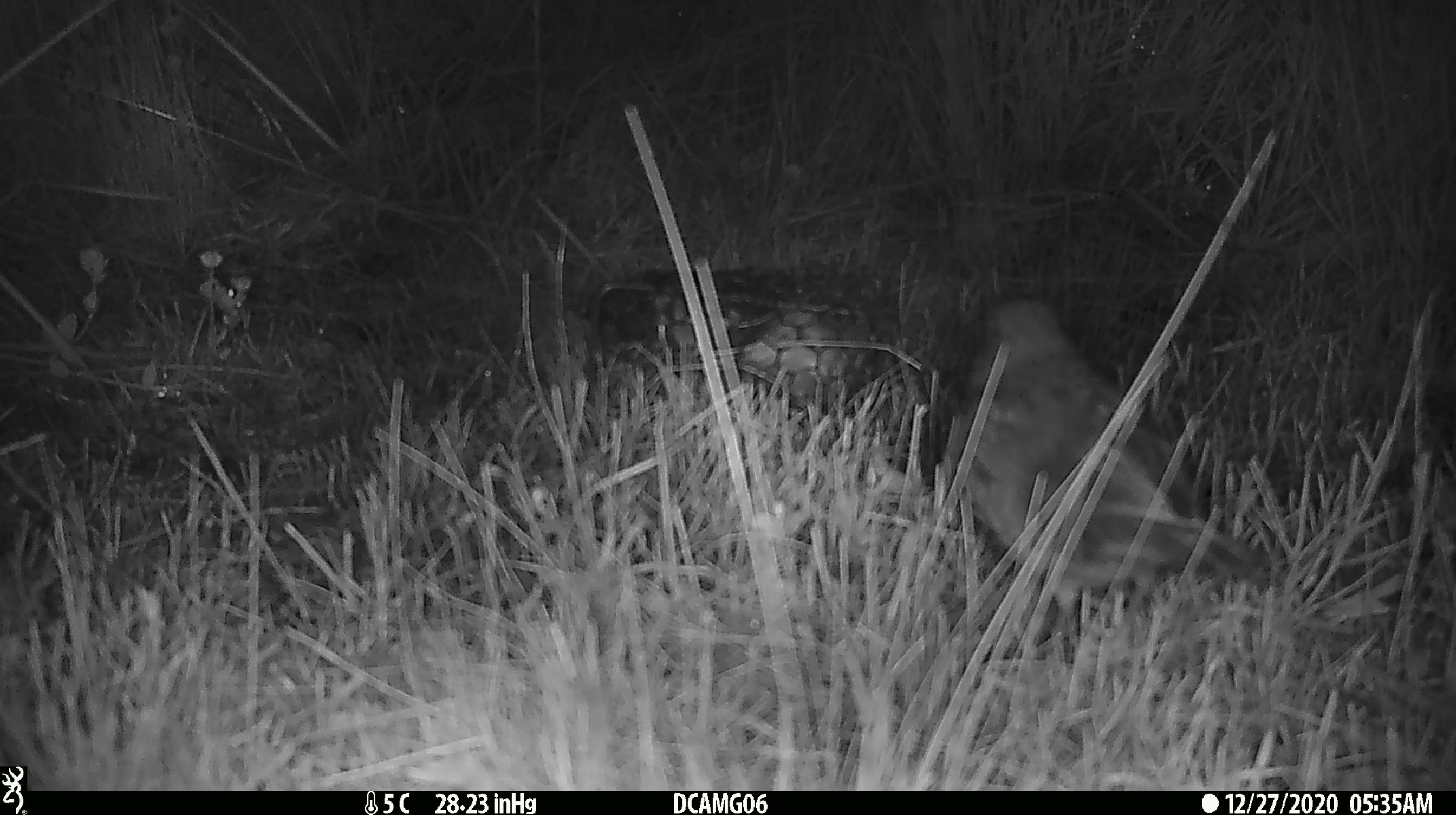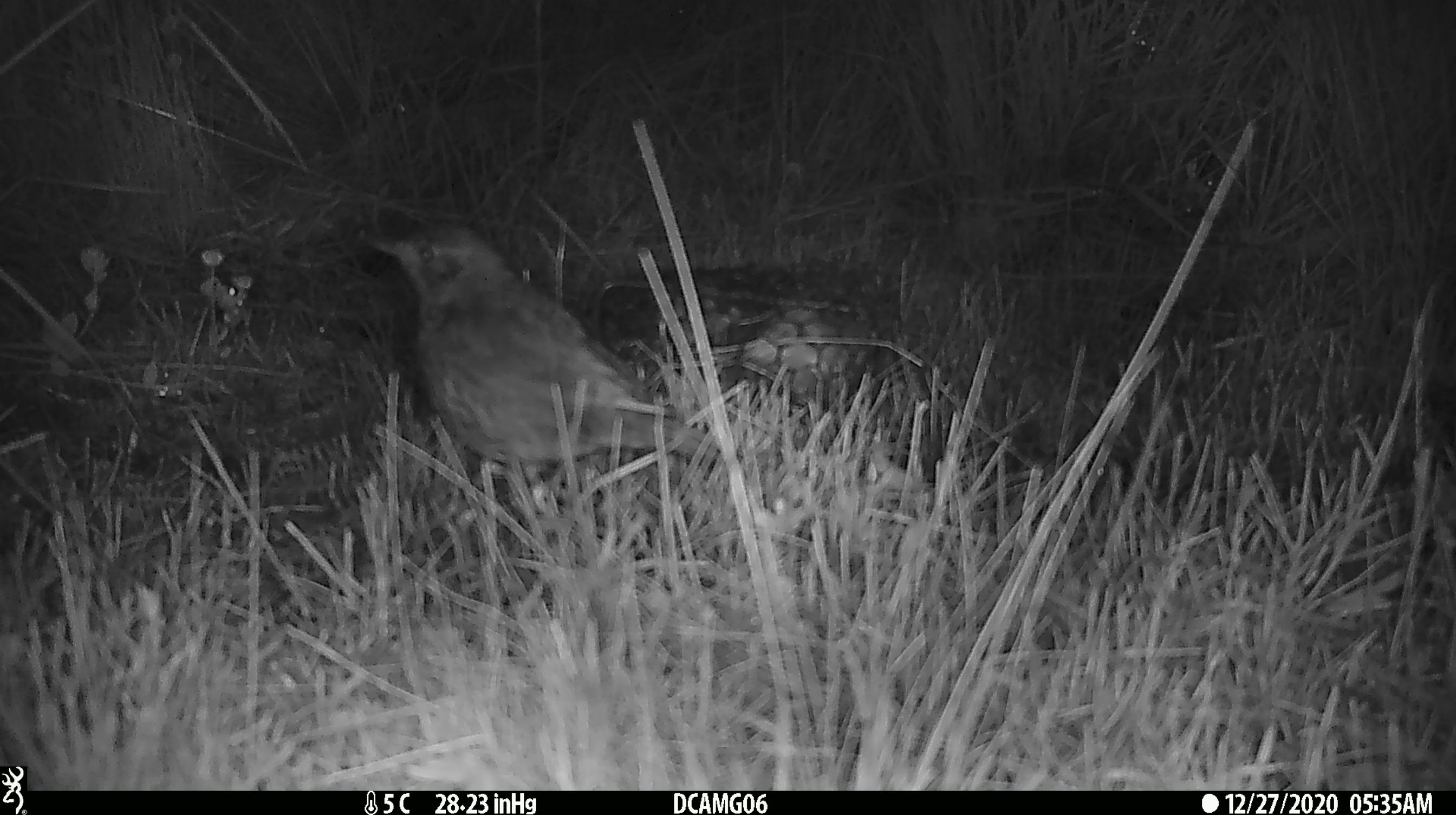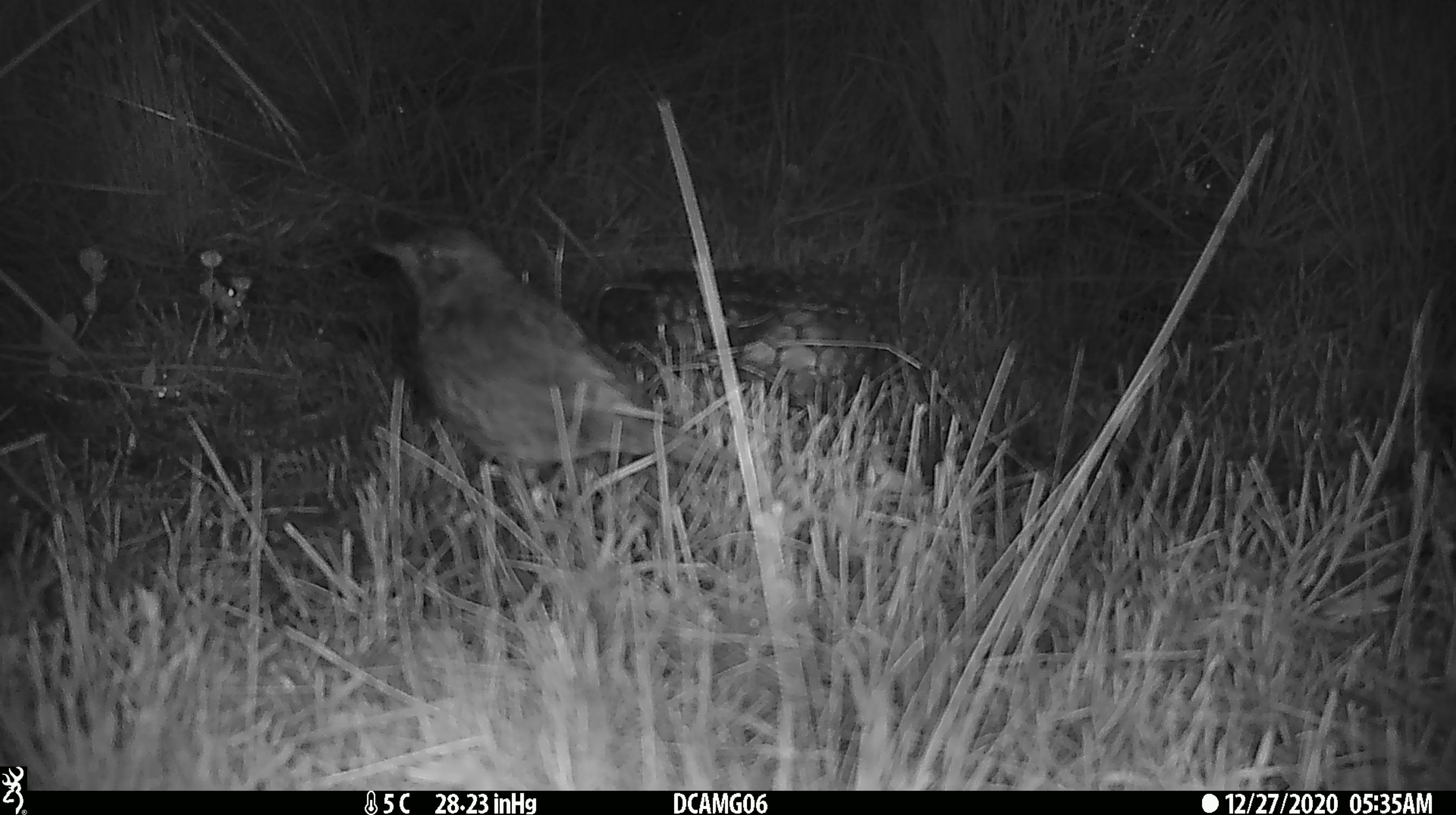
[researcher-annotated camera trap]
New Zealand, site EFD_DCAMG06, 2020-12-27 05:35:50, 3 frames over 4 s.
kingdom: Animalia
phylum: Chordata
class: Aves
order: Passeriformes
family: Turdidae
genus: Turdus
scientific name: Turdus philomelos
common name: song thrush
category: thrush